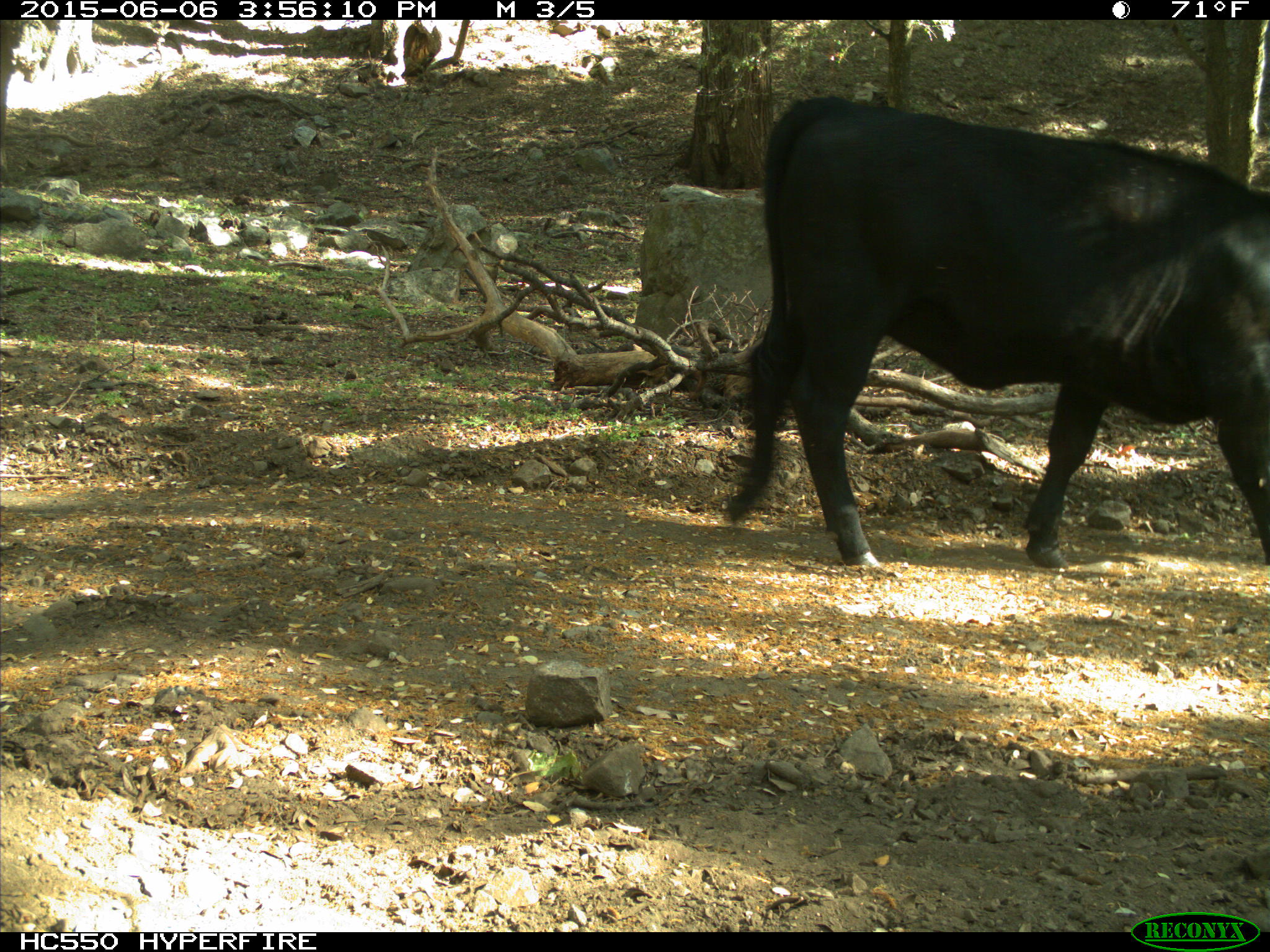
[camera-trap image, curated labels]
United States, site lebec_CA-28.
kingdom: Animalia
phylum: Chordata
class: Mammalia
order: Artiodactyla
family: Bovidae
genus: Bos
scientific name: Bos taurus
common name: domestic cow